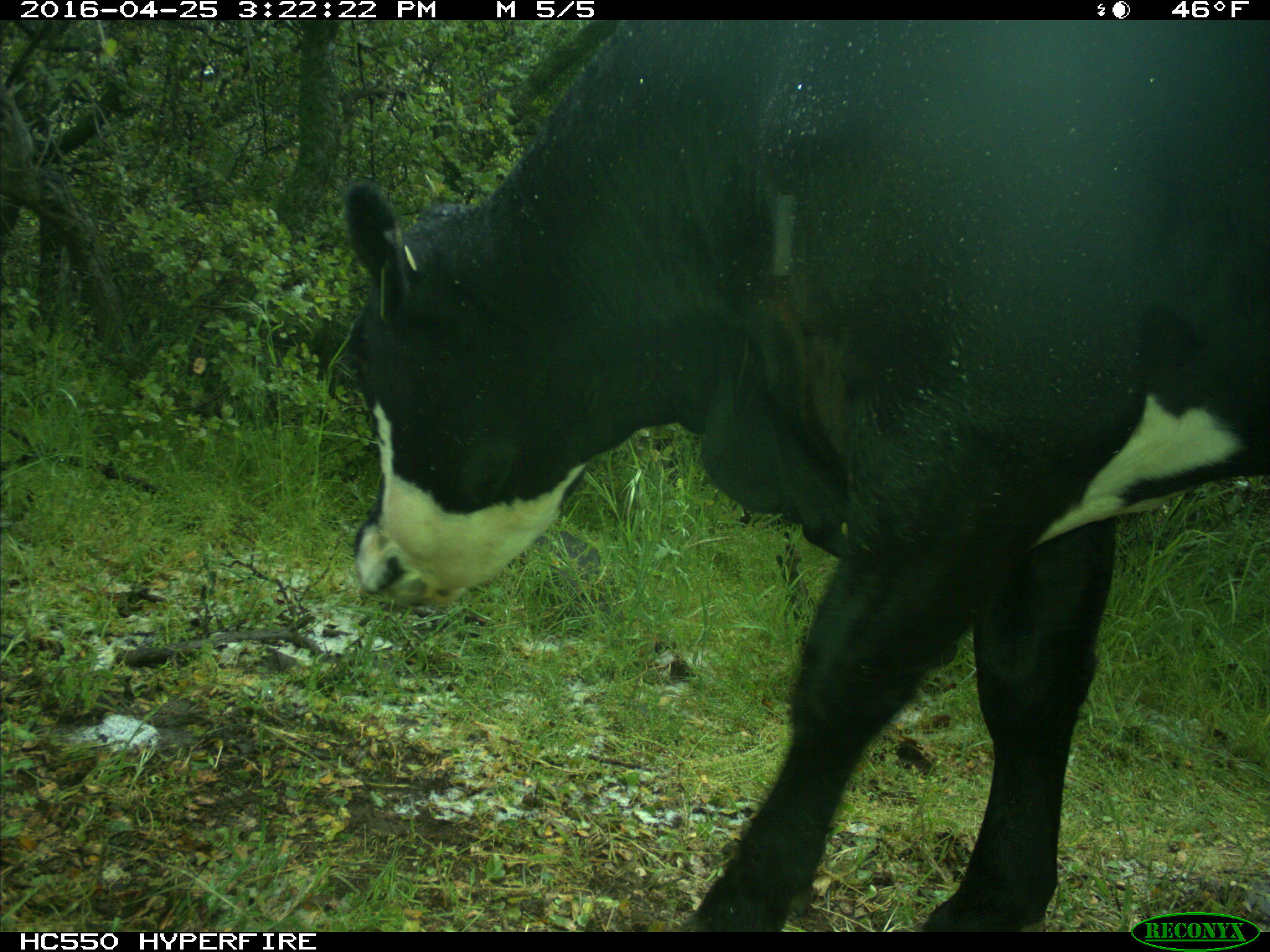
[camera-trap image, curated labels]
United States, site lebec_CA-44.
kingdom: Animalia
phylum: Chordata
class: Mammalia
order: Artiodactyla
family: Bovidae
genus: Bos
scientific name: Bos taurus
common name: domestic cow